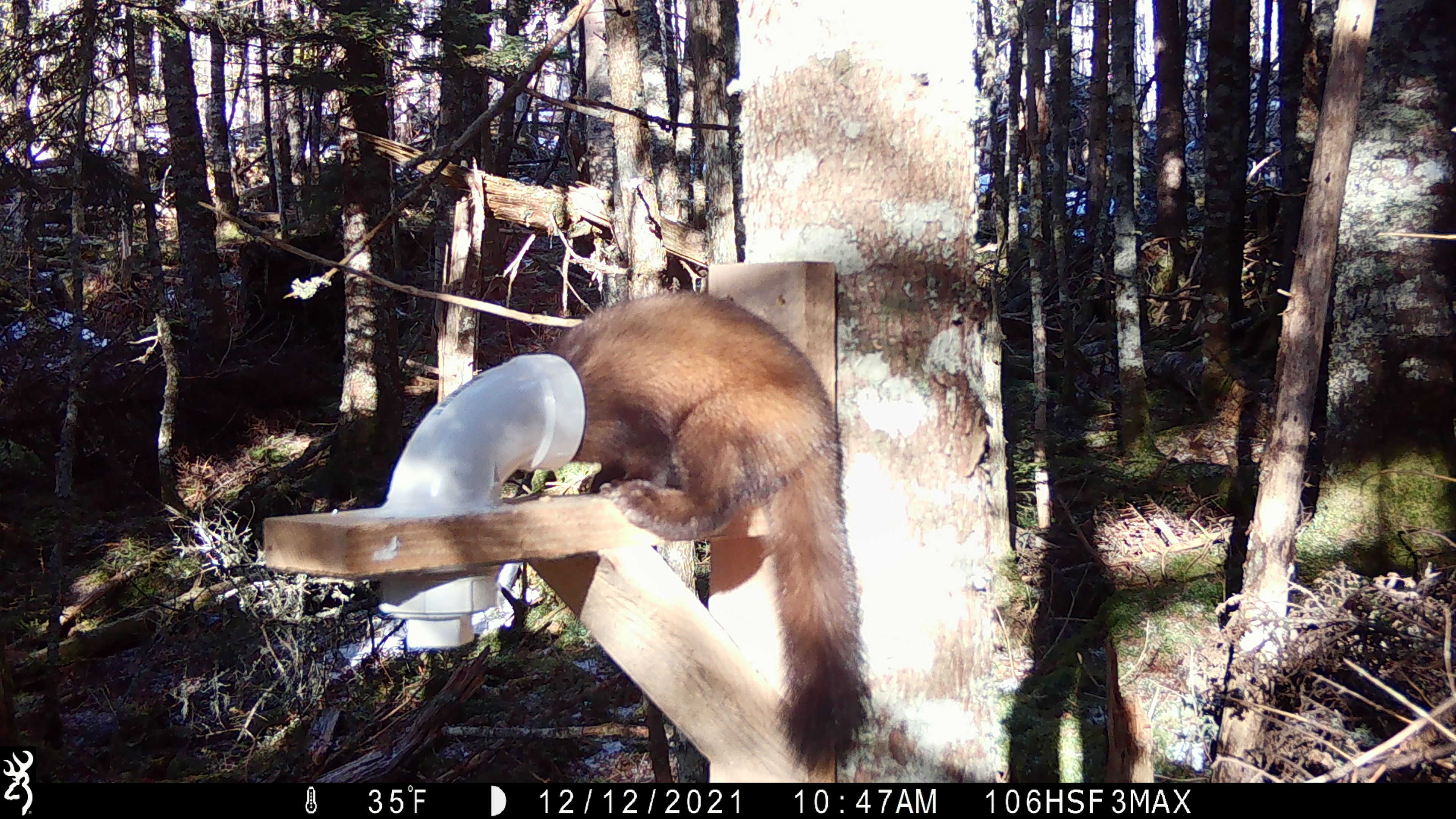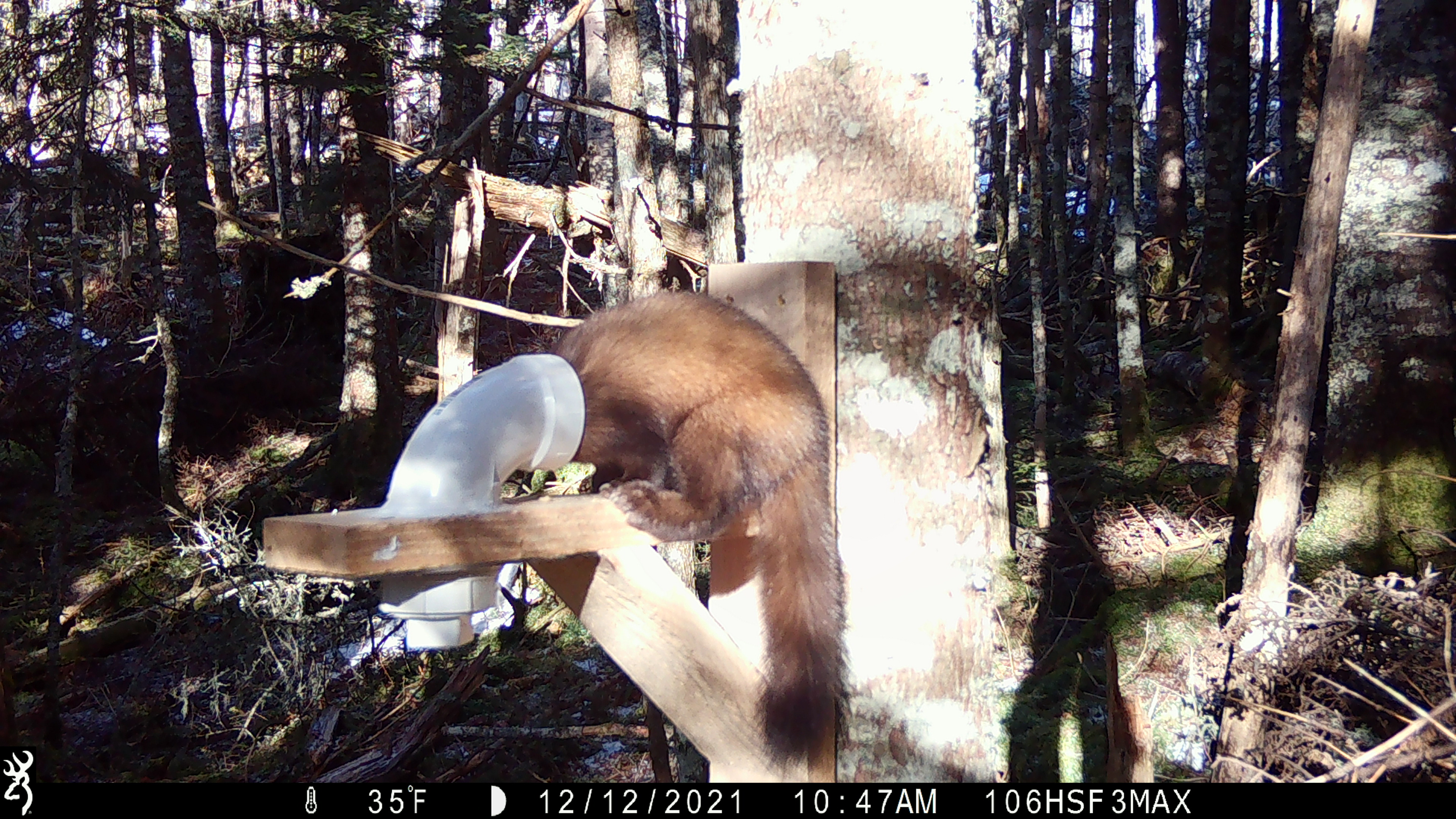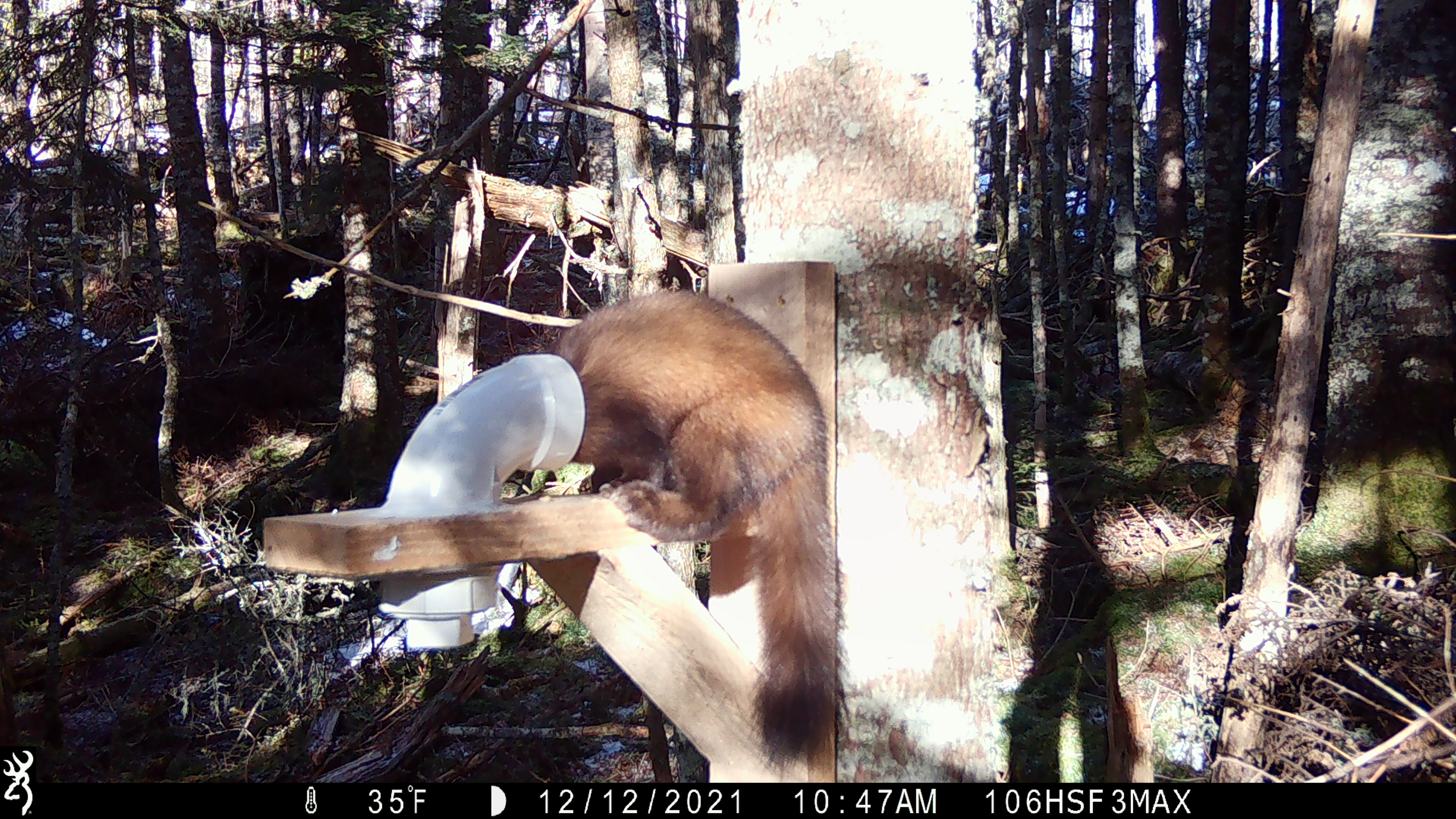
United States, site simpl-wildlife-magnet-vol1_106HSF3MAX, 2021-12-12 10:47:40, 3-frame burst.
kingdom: Animalia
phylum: Chordata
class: Mammalia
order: Carnivora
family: Mustelidae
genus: Martes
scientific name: Martes americana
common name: american marten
American marten (Martes americana).